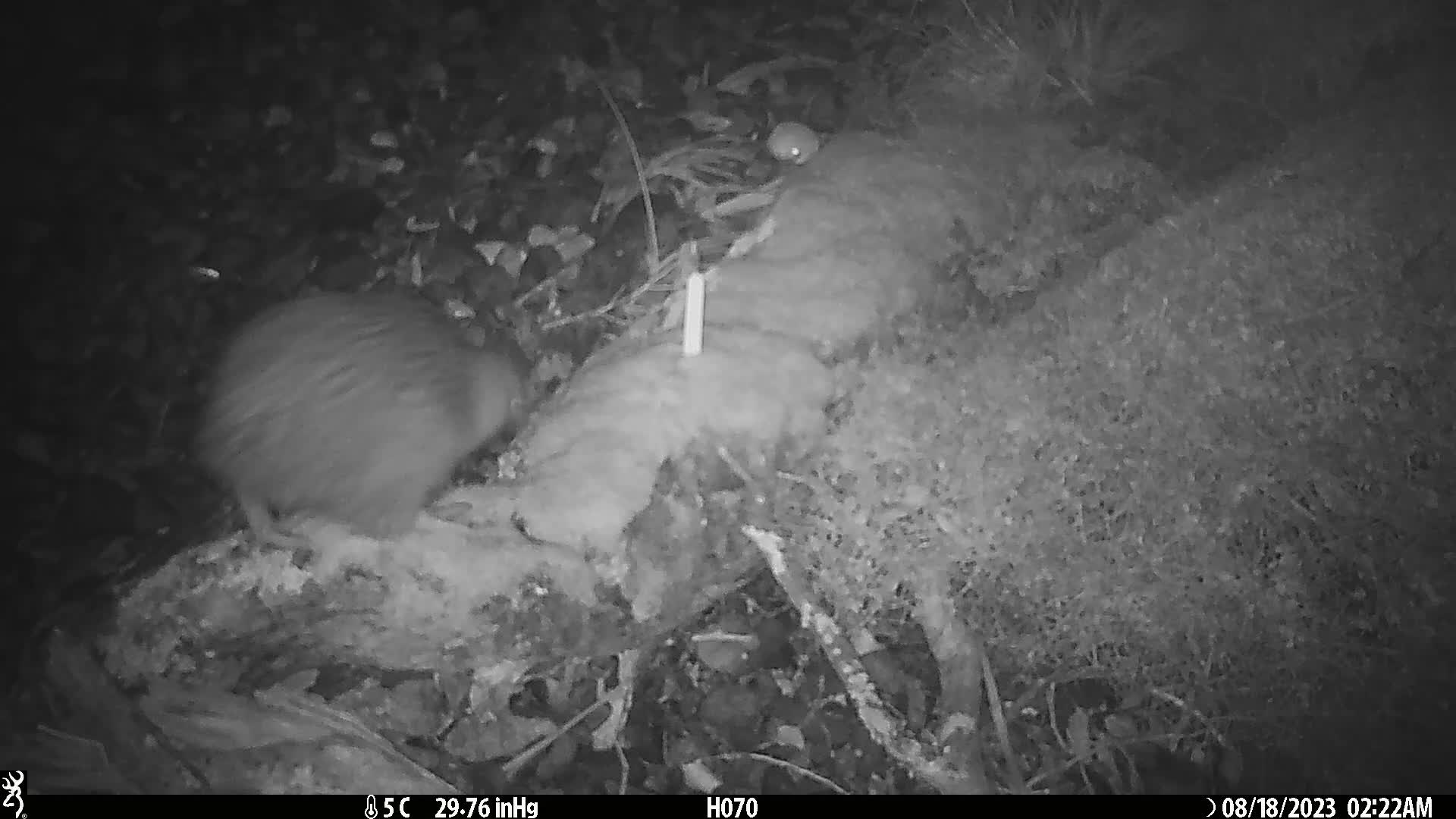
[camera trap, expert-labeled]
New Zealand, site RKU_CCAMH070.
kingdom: Animalia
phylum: Chordata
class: Aves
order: Apterygiformes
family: Apterygidae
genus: Apteryx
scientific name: Apteryx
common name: kiwi